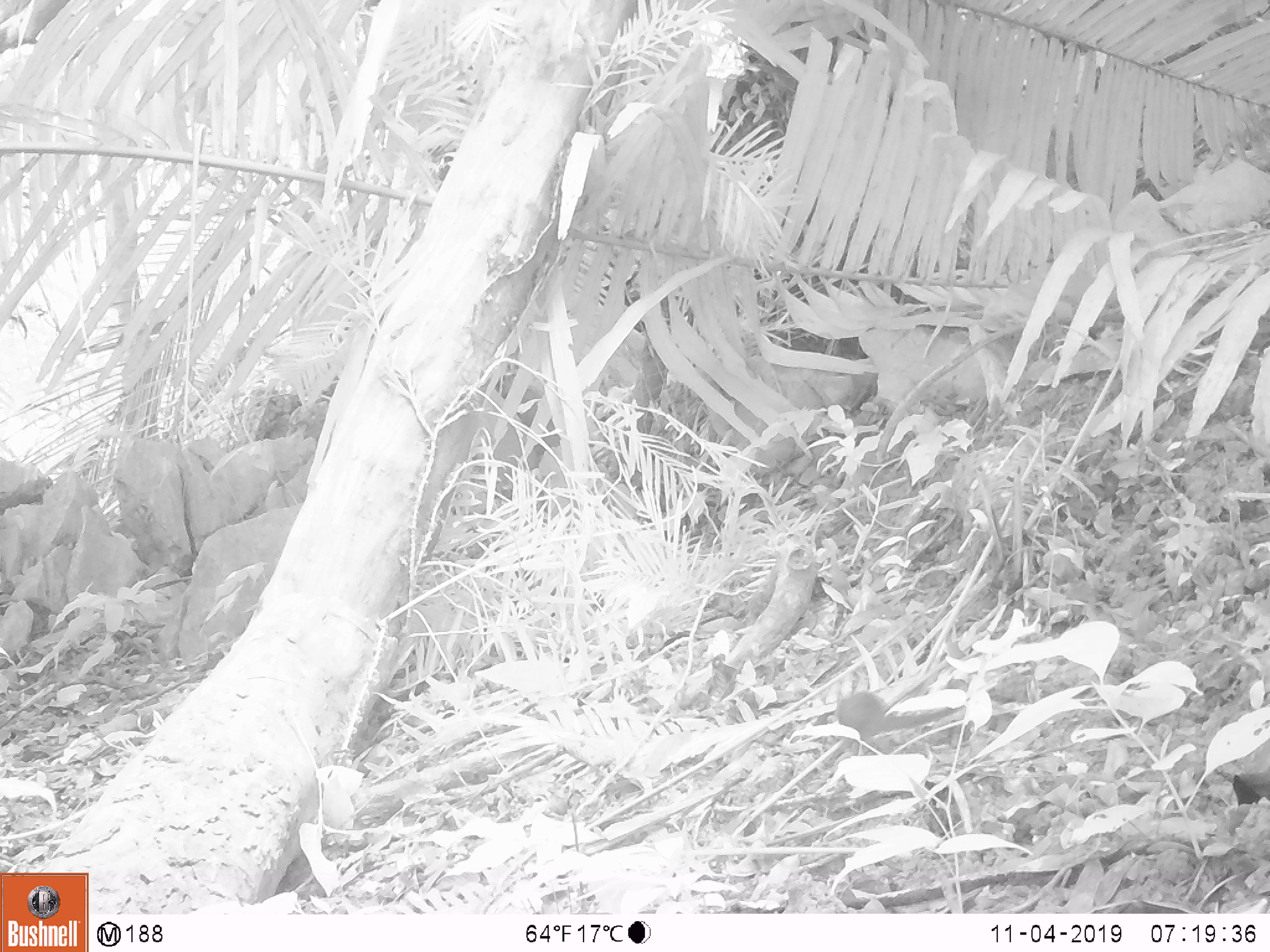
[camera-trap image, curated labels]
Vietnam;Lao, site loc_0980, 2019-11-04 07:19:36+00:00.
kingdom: Animalia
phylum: Chordata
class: Mammalia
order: Scandentia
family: Tupaiidae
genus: Tupaia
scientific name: Tupaia belangeri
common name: northern treeshrew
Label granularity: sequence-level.